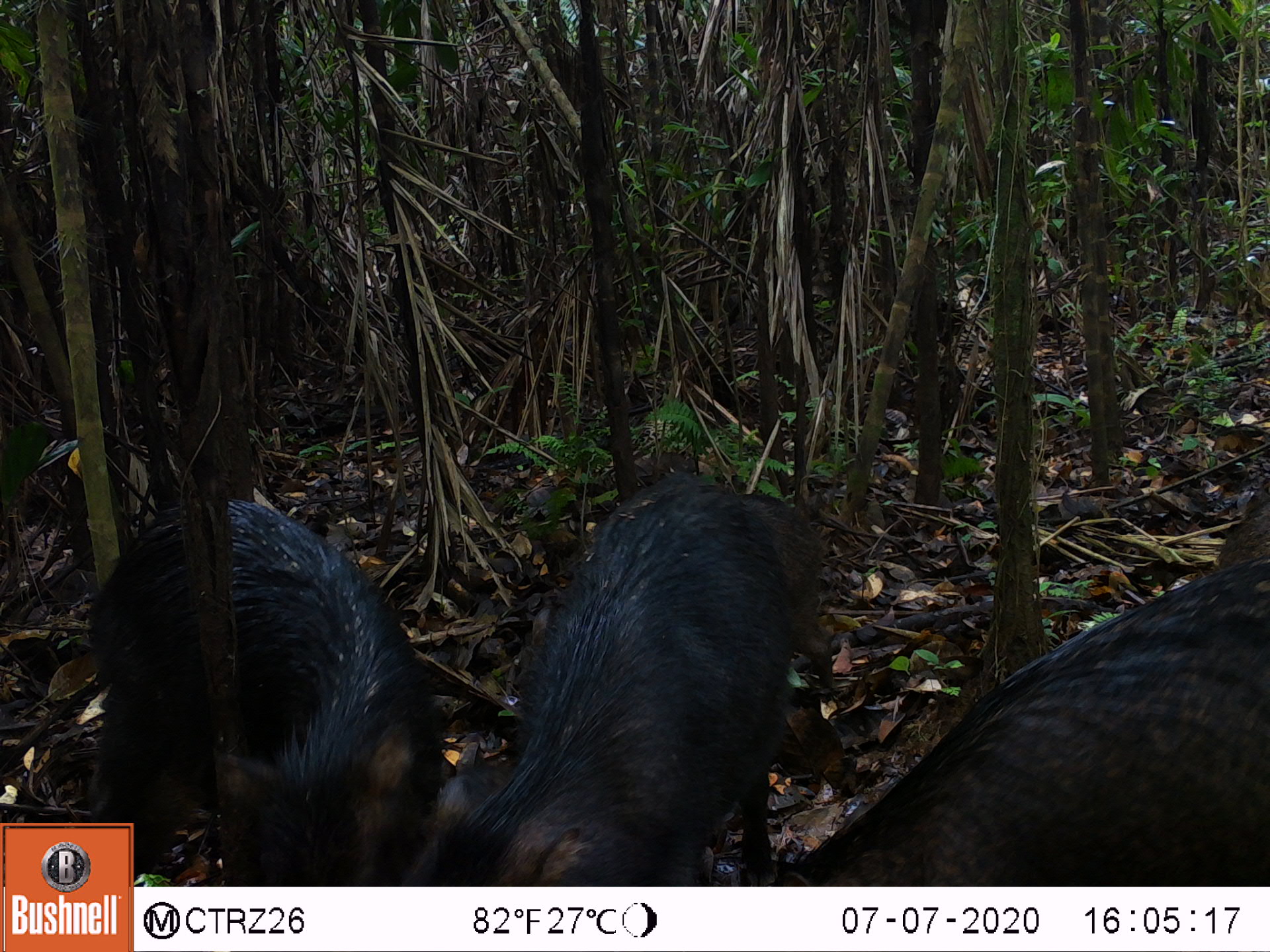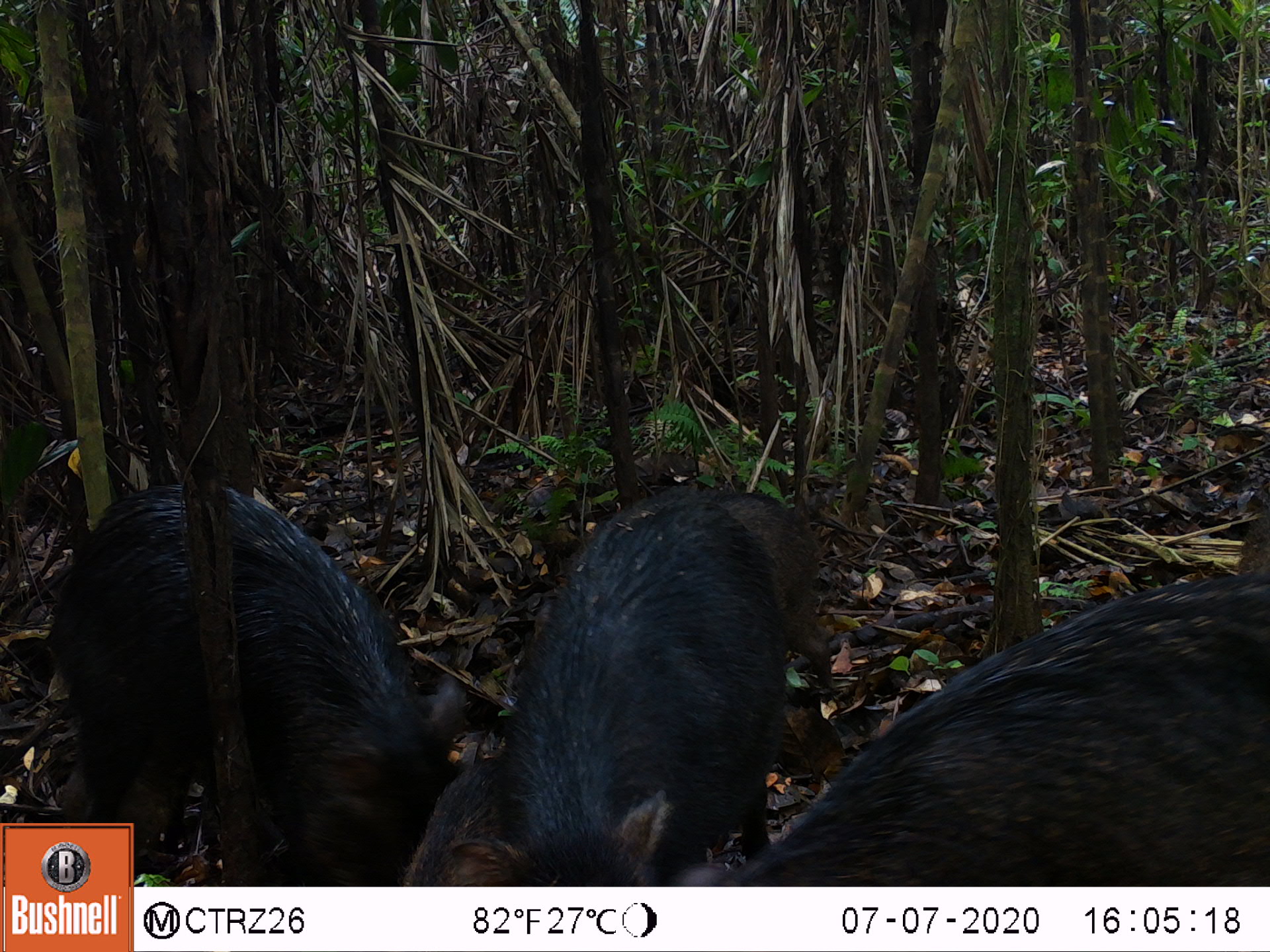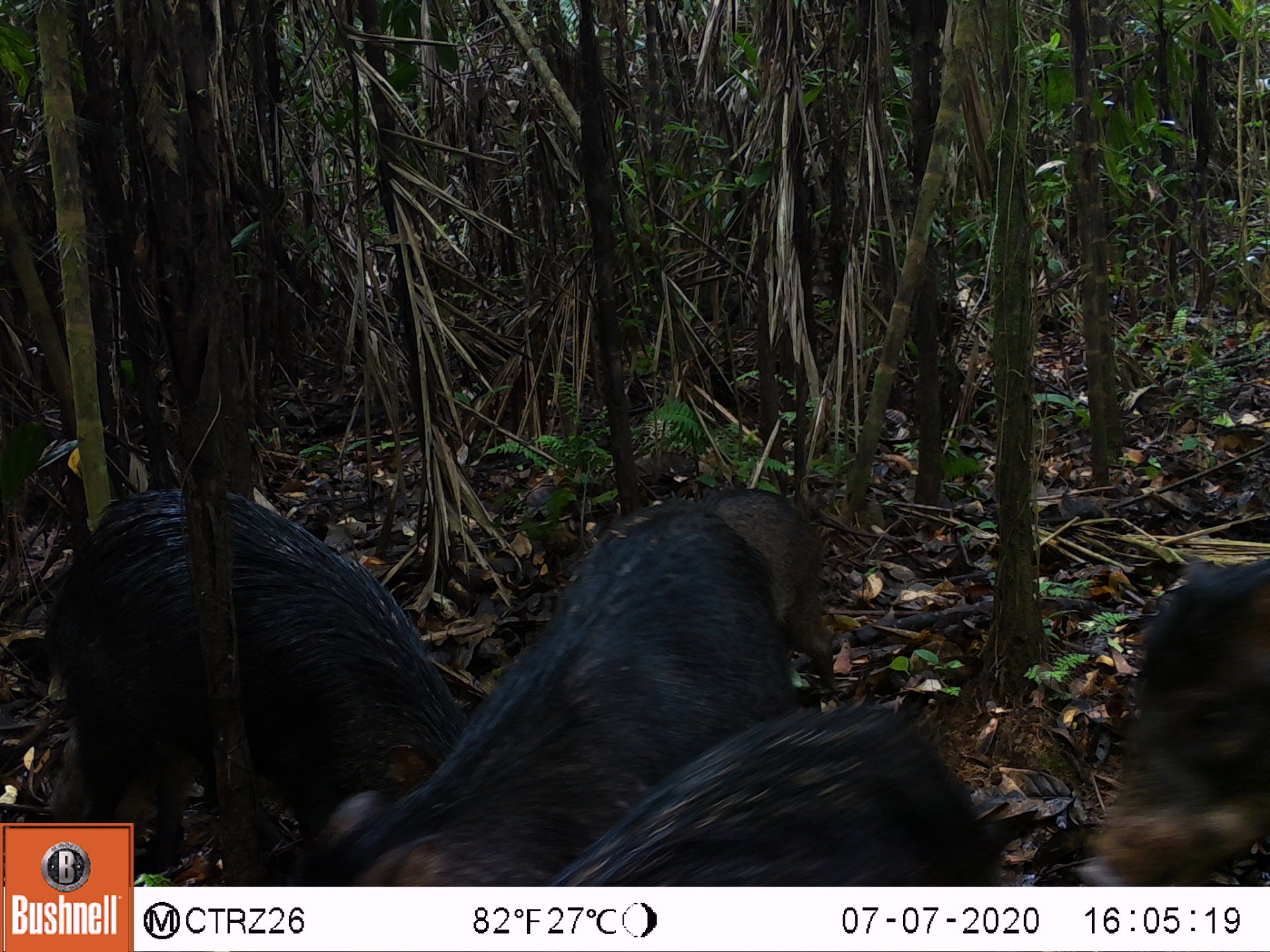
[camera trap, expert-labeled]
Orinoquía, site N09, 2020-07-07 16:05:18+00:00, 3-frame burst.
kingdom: Animalia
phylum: Chordata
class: Mammalia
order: Artiodactyla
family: Tayassuidae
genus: Tayassu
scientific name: Tayassu pecari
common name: white-lipped peccary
White-lipped peccary (Tayassu pecari).